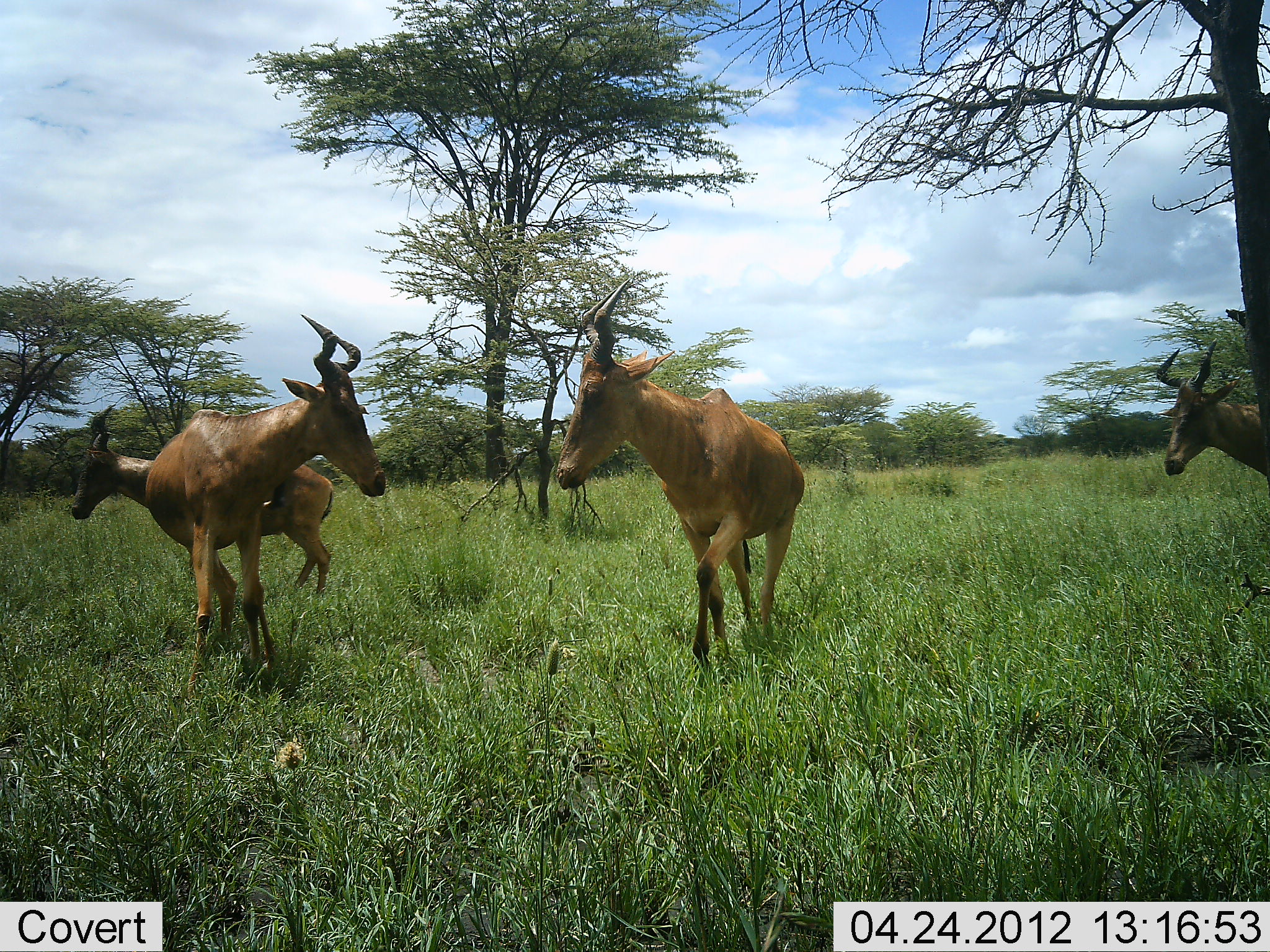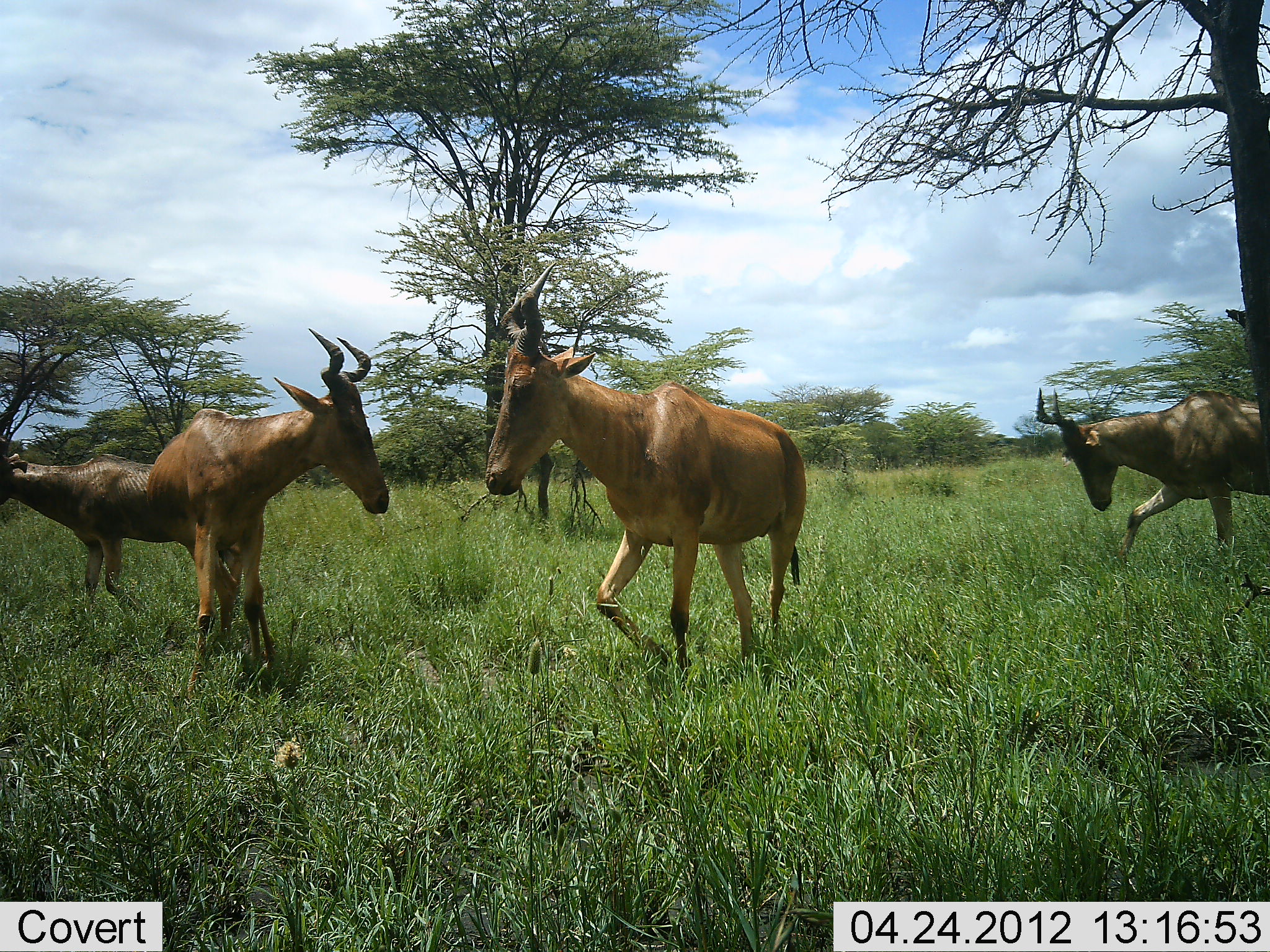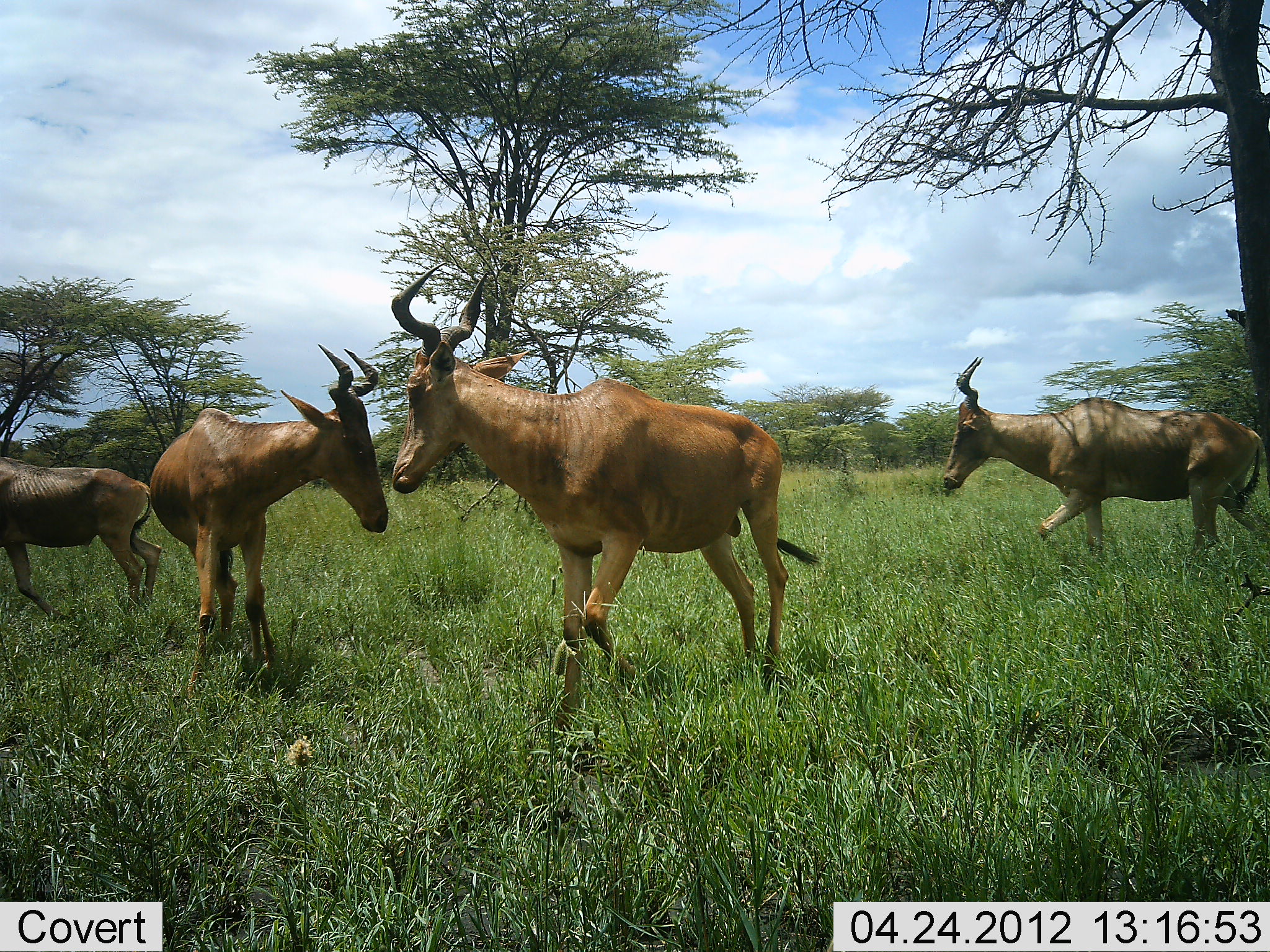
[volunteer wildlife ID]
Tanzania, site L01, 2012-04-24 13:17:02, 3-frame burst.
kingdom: Animalia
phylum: Chordata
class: Mammalia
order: Artiodactyla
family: Bovidae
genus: Alcelaphus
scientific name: Alcelaphus buselaphus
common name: hartebeest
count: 4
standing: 38%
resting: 0%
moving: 100%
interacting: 31%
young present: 12%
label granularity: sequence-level